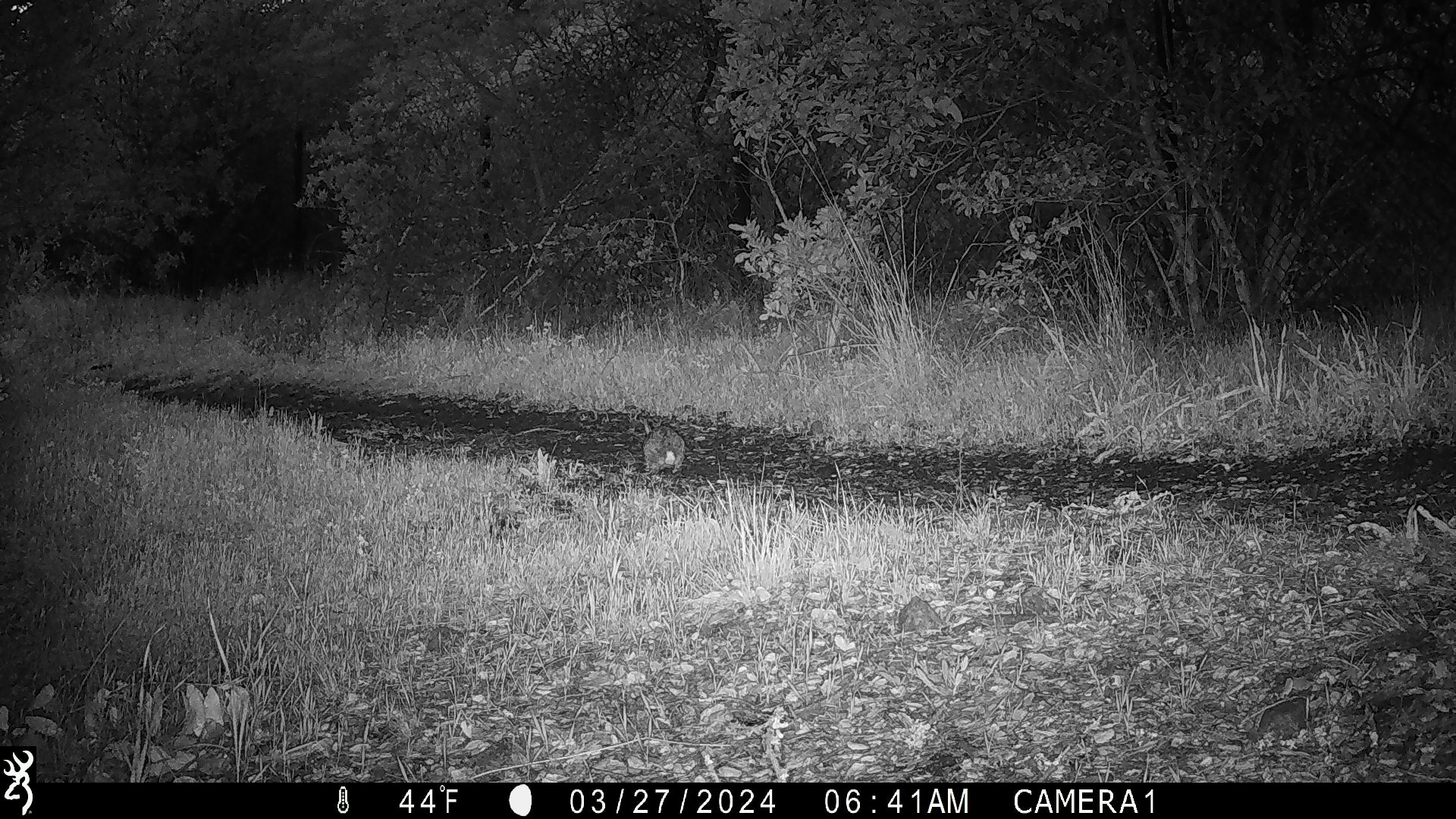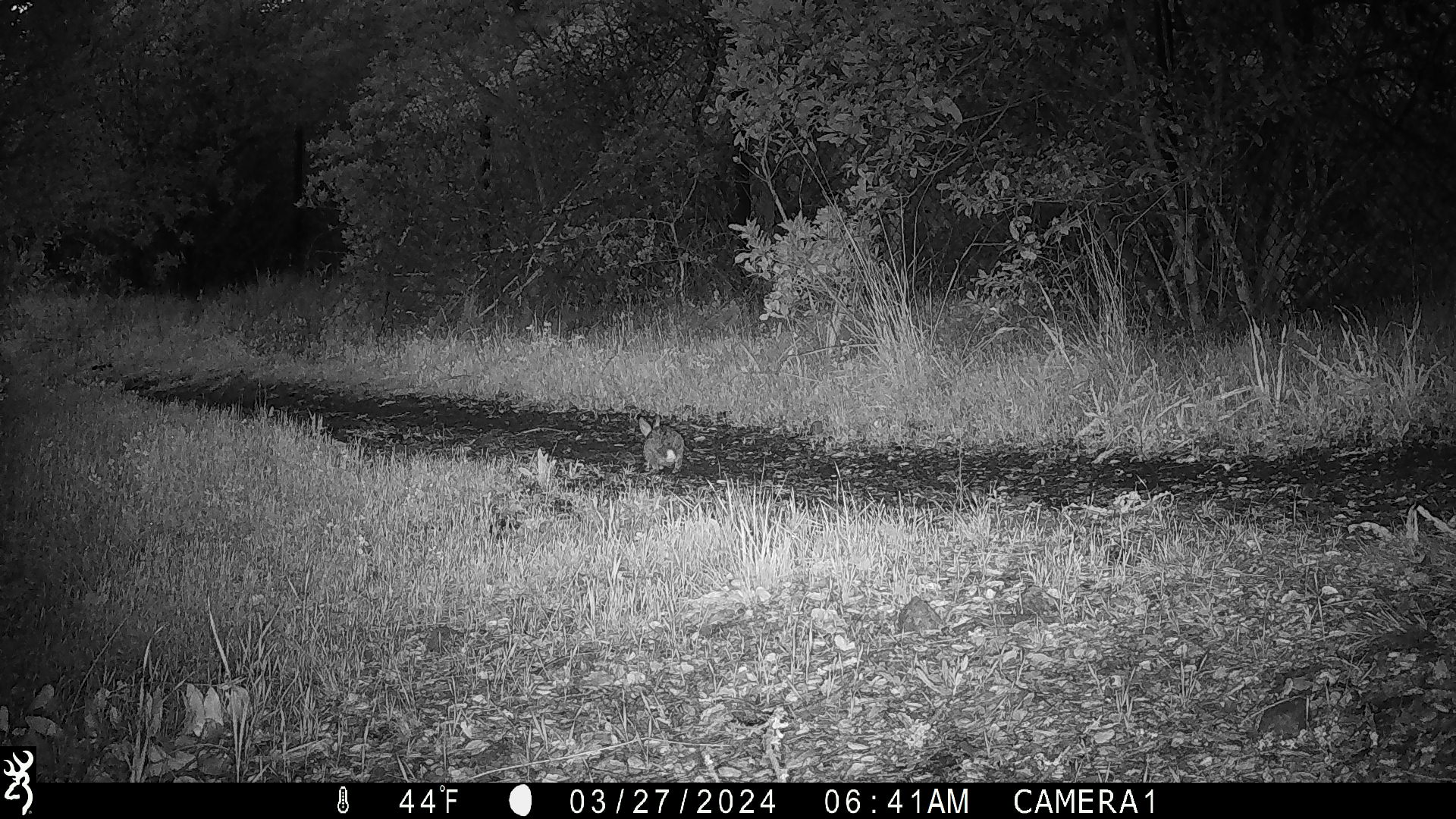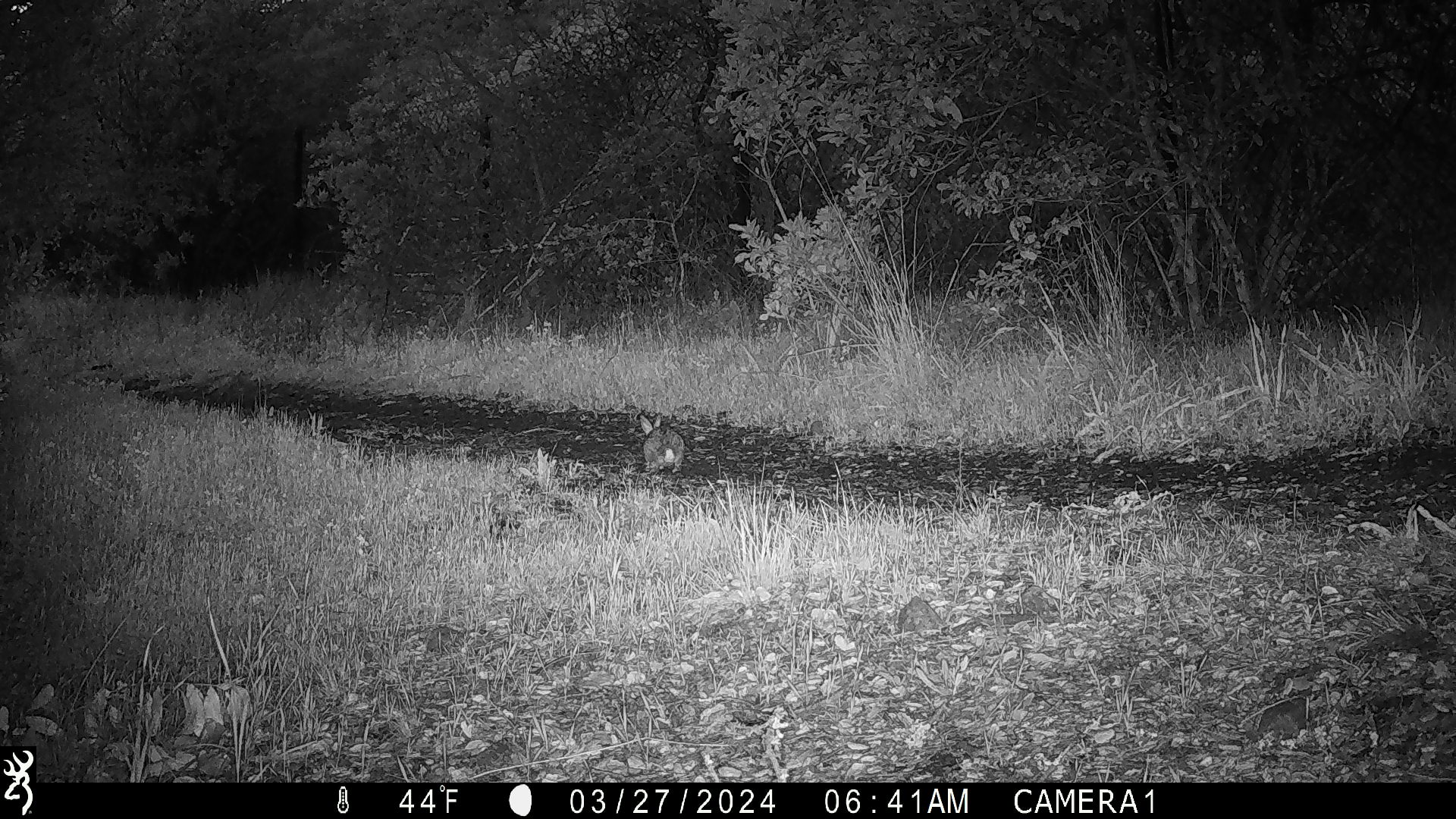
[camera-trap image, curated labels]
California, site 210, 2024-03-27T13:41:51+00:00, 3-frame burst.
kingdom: Animalia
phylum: Chordata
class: Mammalia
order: Lagomorpha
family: Leporidae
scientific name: Leporidae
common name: rabbit